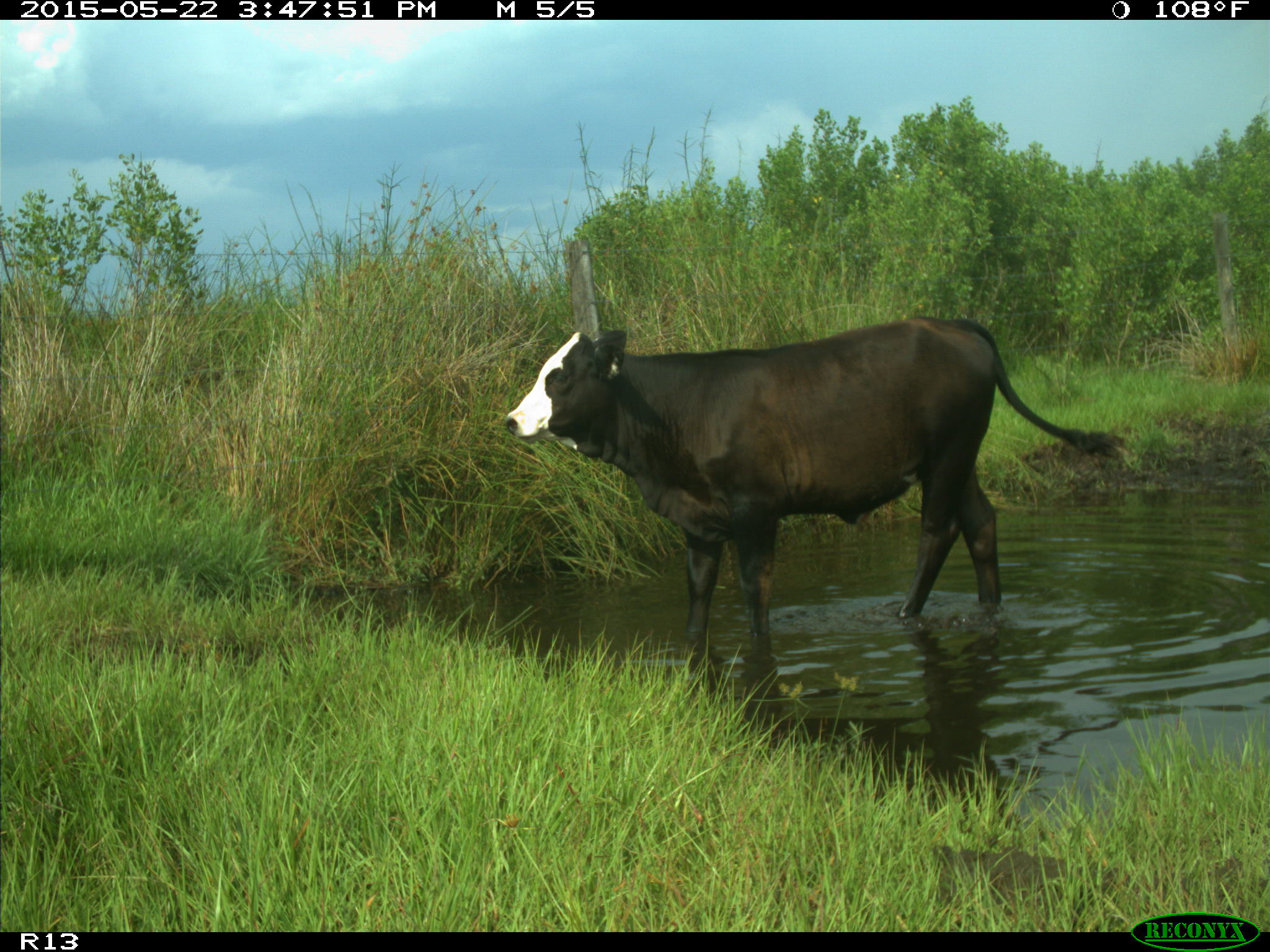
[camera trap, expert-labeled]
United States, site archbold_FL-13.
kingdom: Animalia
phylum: Chordata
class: Mammalia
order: Artiodactyla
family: Bovidae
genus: Bos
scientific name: Bos taurus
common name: domestic cow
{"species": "Bos taurus (domestic cow)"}